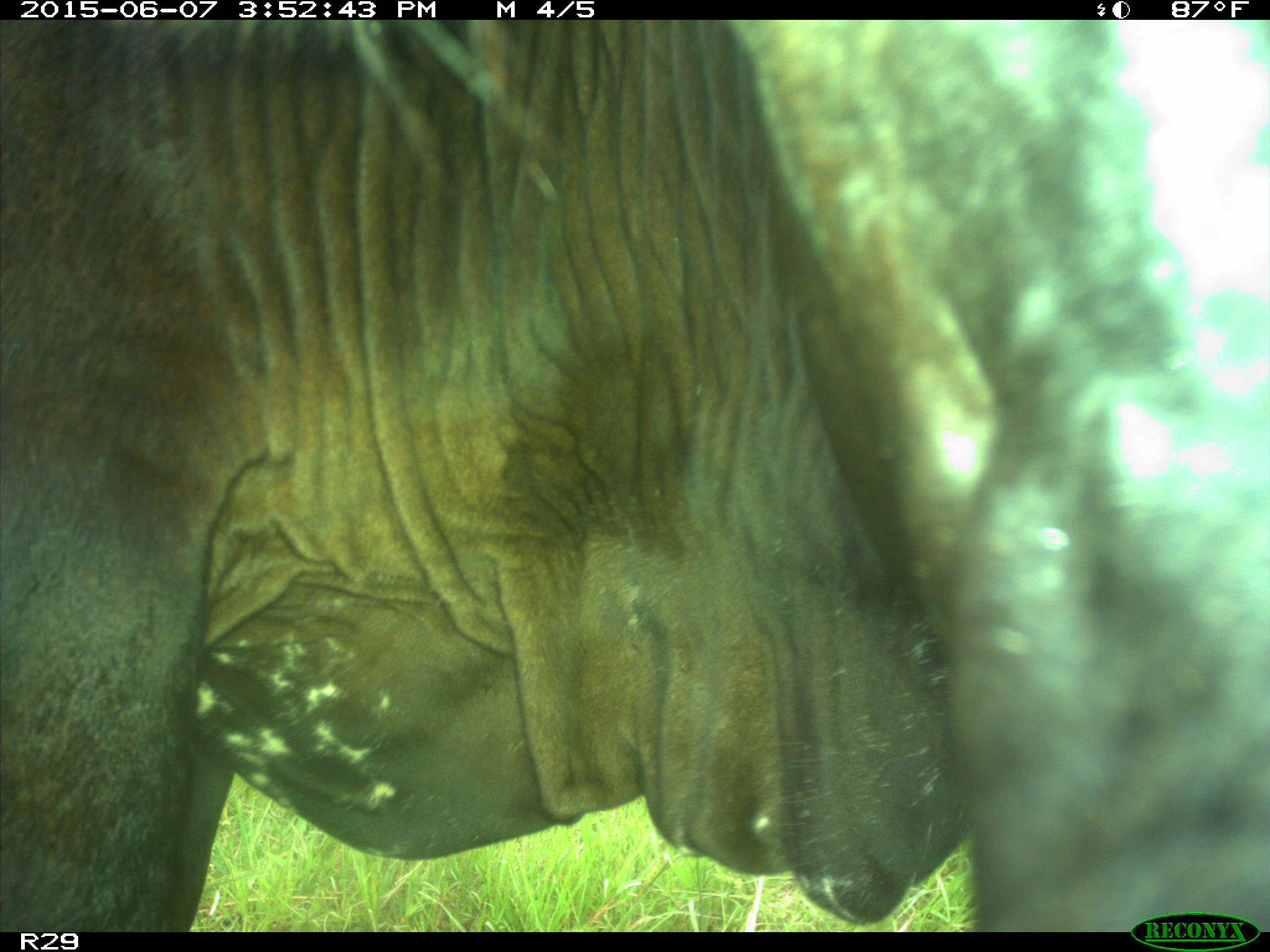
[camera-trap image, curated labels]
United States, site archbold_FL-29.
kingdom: Animalia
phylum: Chordata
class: Mammalia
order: Artiodactyla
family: Bovidae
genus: Bos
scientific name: Bos taurus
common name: domestic cow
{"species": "Bos taurus (domestic cow)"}